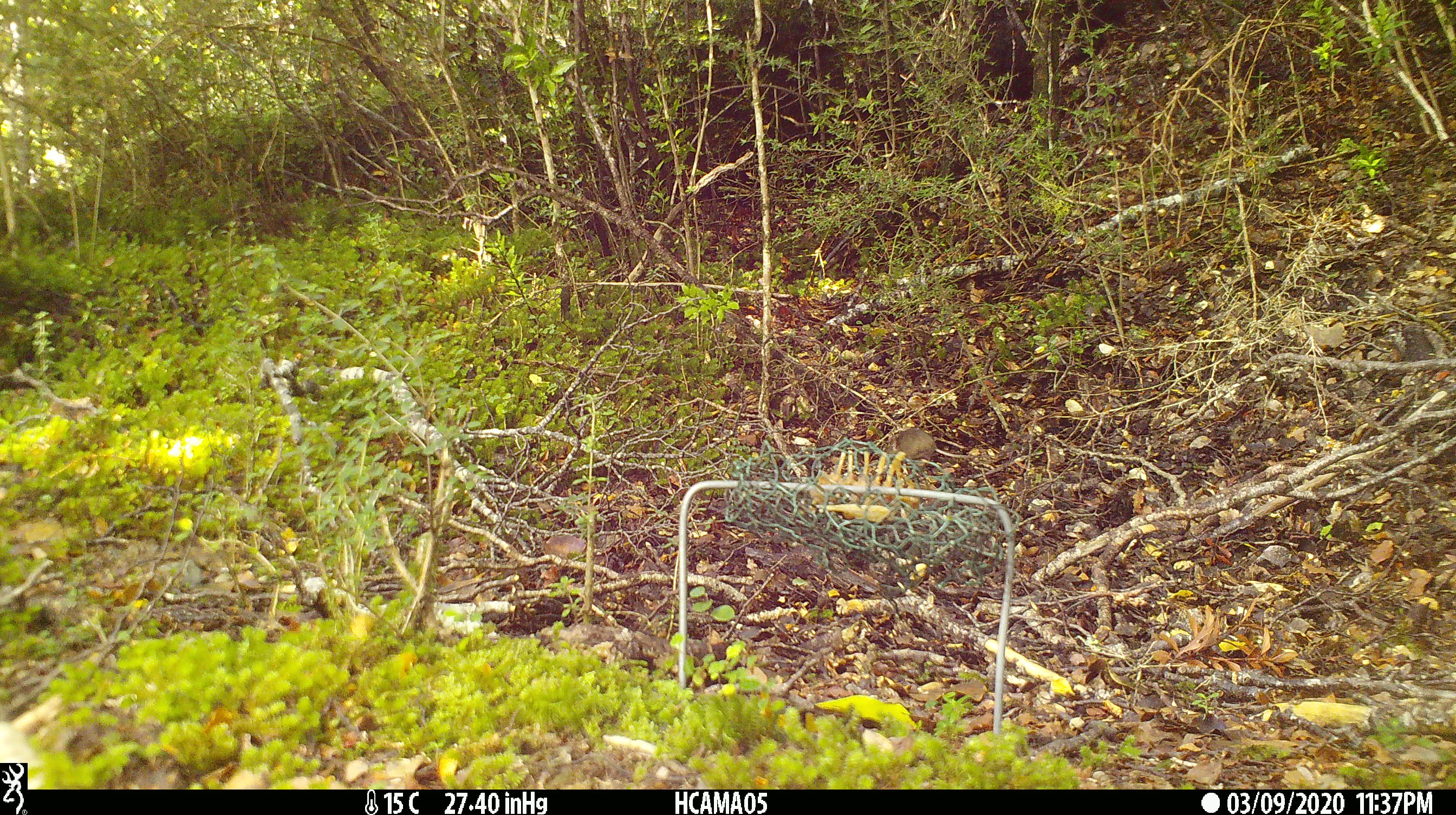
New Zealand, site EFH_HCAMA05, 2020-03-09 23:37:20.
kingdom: Animalia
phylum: Chordata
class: Mammalia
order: Rodentia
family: Muridae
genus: Mus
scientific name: Mus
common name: mouse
Mouse (Mus).